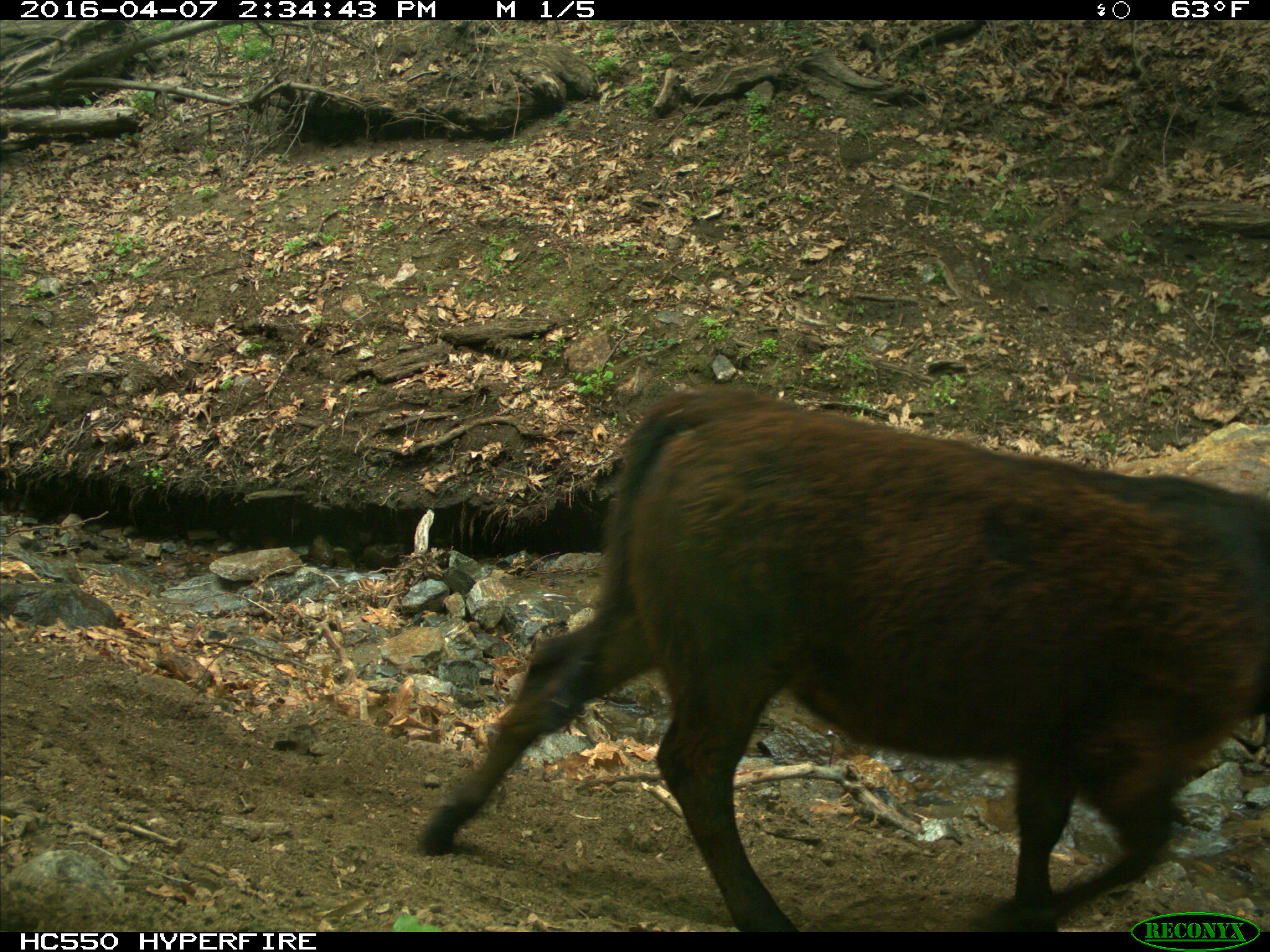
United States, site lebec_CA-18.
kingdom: Animalia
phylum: Chordata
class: Mammalia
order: Artiodactyla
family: Bovidae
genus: Bos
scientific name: Bos taurus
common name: domestic cow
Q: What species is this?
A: Bos taurus (domestic cow).